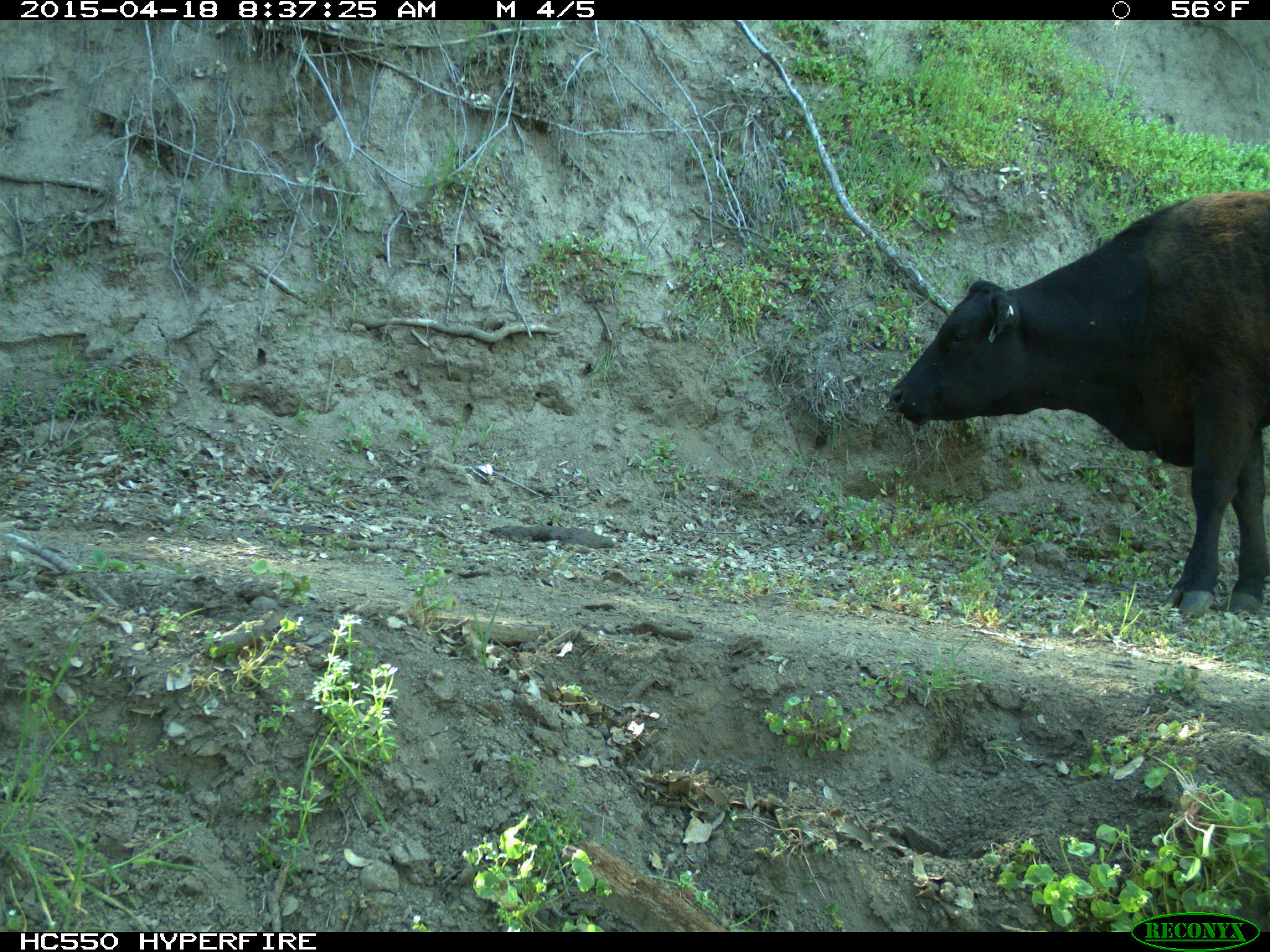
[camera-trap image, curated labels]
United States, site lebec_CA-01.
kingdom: Animalia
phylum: Chordata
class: Mammalia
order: Artiodactyla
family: Bovidae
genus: Bos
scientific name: Bos taurus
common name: domestic cow